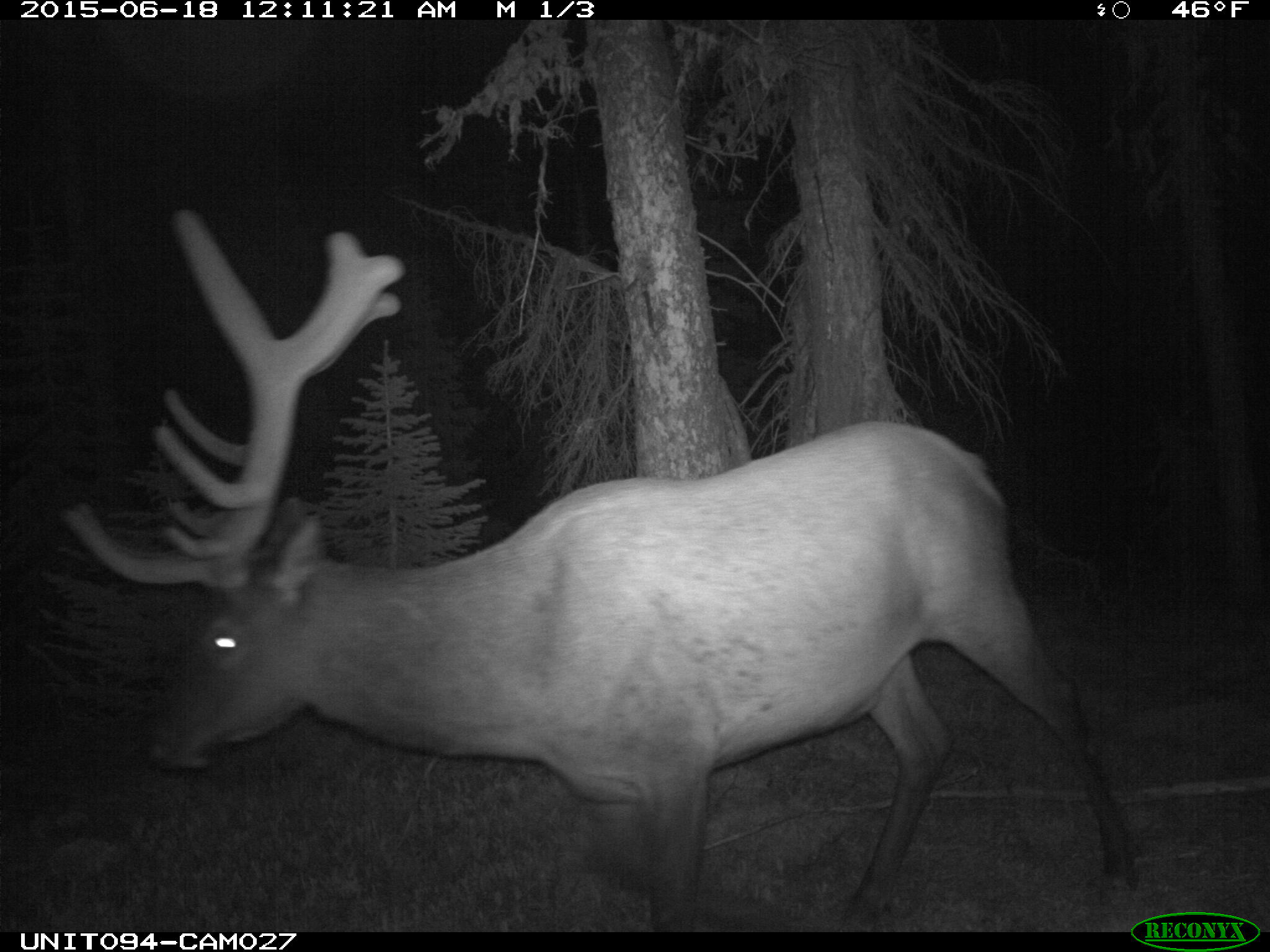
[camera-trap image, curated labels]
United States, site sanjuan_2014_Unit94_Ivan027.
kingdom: Animalia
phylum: Chordata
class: Mammalia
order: Artiodactyla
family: Cervidae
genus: Cervus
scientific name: Cervus elaphus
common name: red deer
Cervus elaphus (red deer).